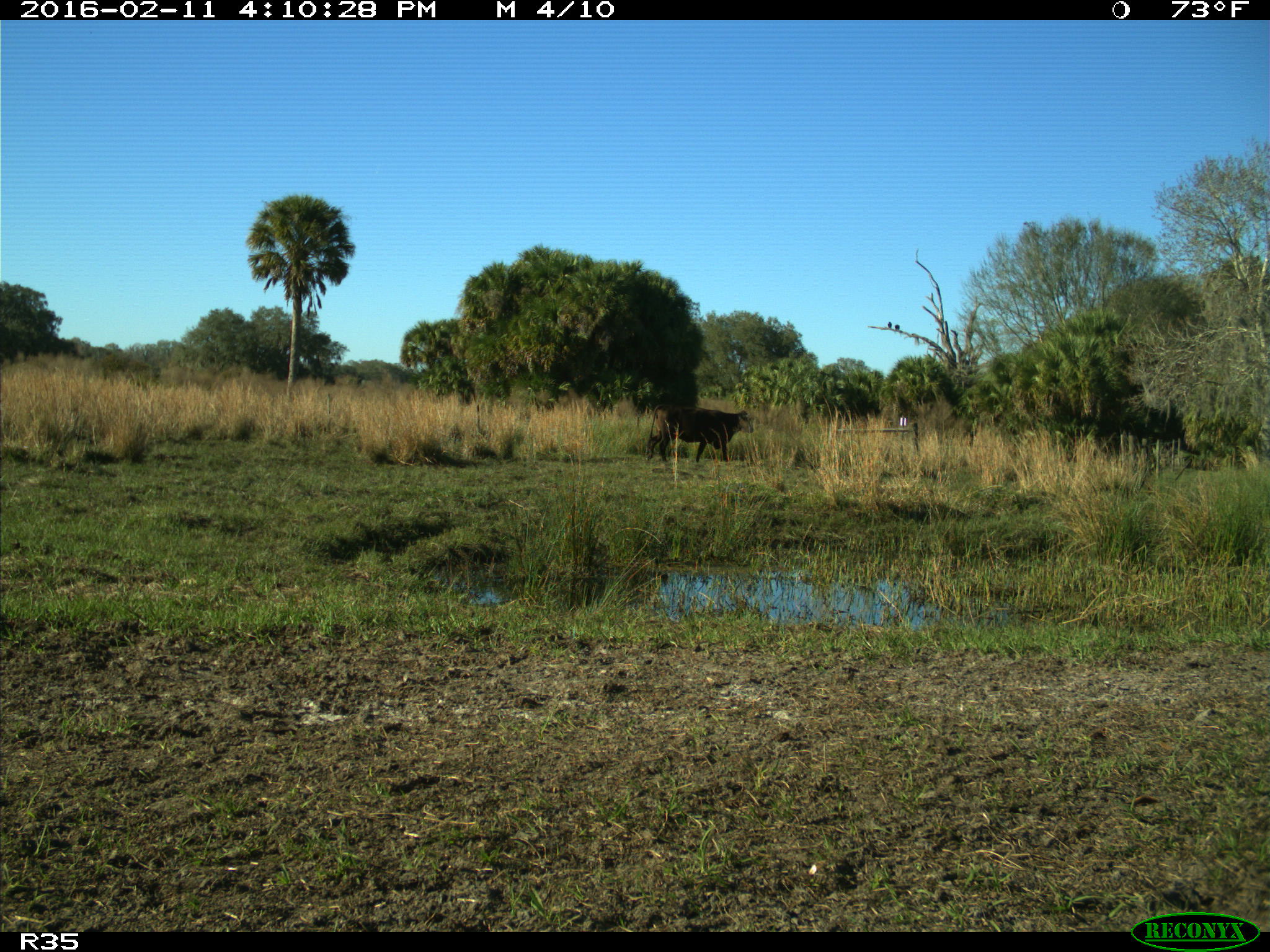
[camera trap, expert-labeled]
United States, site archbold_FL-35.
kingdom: Animalia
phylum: Chordata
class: Mammalia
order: Artiodactyla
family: Bovidae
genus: Bos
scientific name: Bos taurus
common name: domestic cow